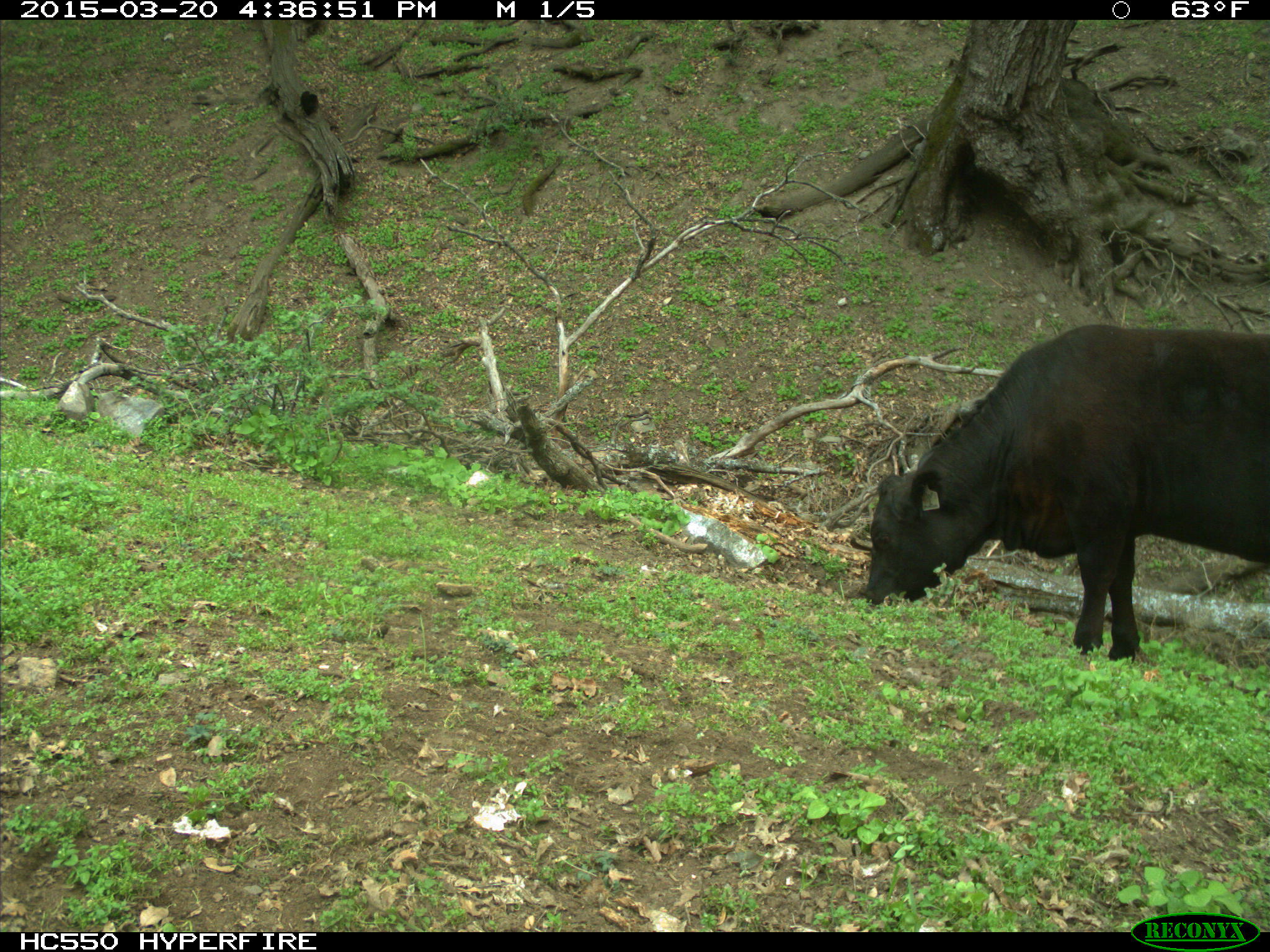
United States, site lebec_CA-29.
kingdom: Animalia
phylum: Chordata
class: Mammalia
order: Artiodactyla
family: Bovidae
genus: Bos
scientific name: Bos taurus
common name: domestic cow